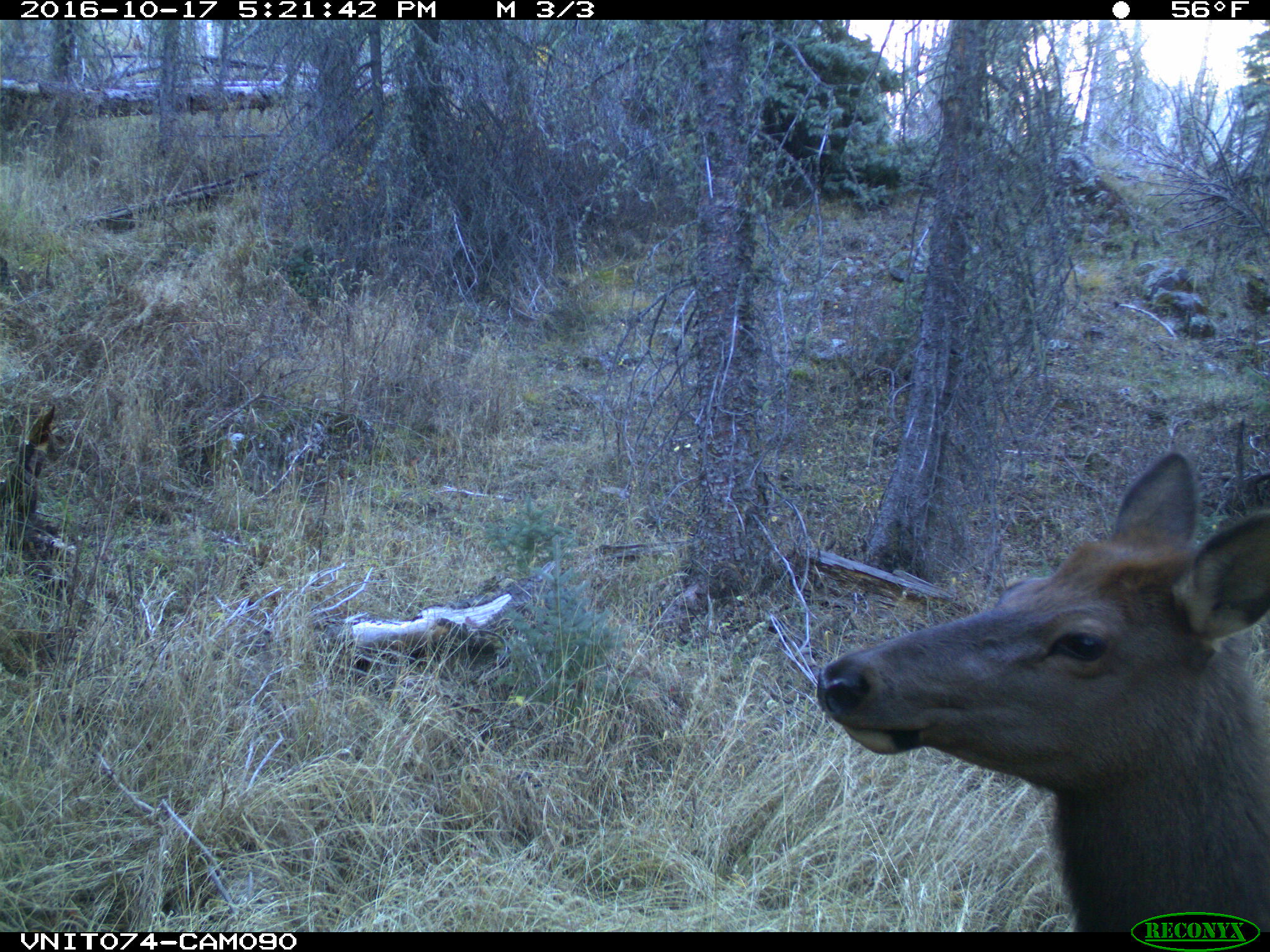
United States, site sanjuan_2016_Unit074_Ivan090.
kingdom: Animalia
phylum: Chordata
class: Mammalia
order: Artiodactyla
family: Cervidae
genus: Cervus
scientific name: Cervus elaphus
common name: red deer